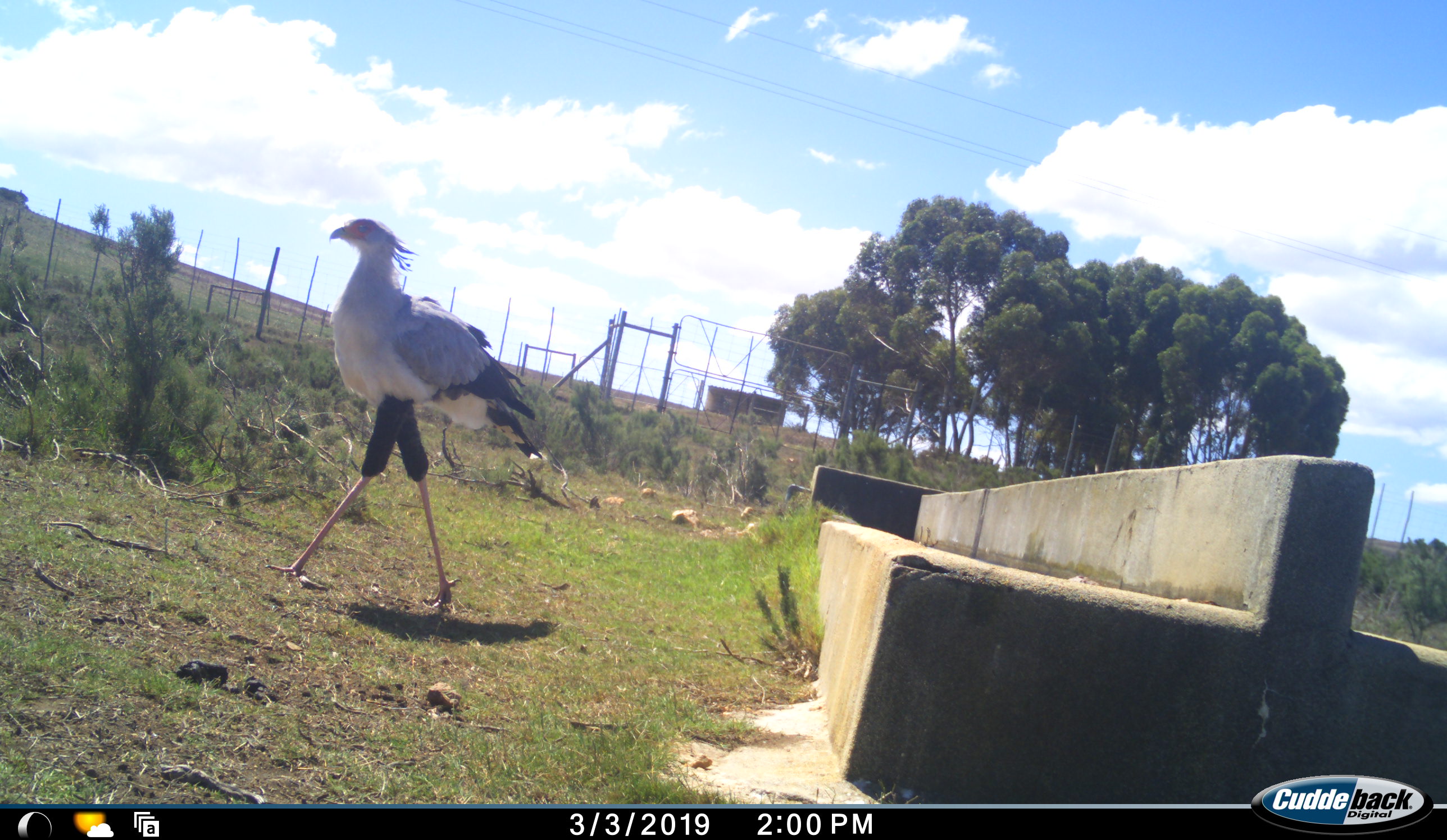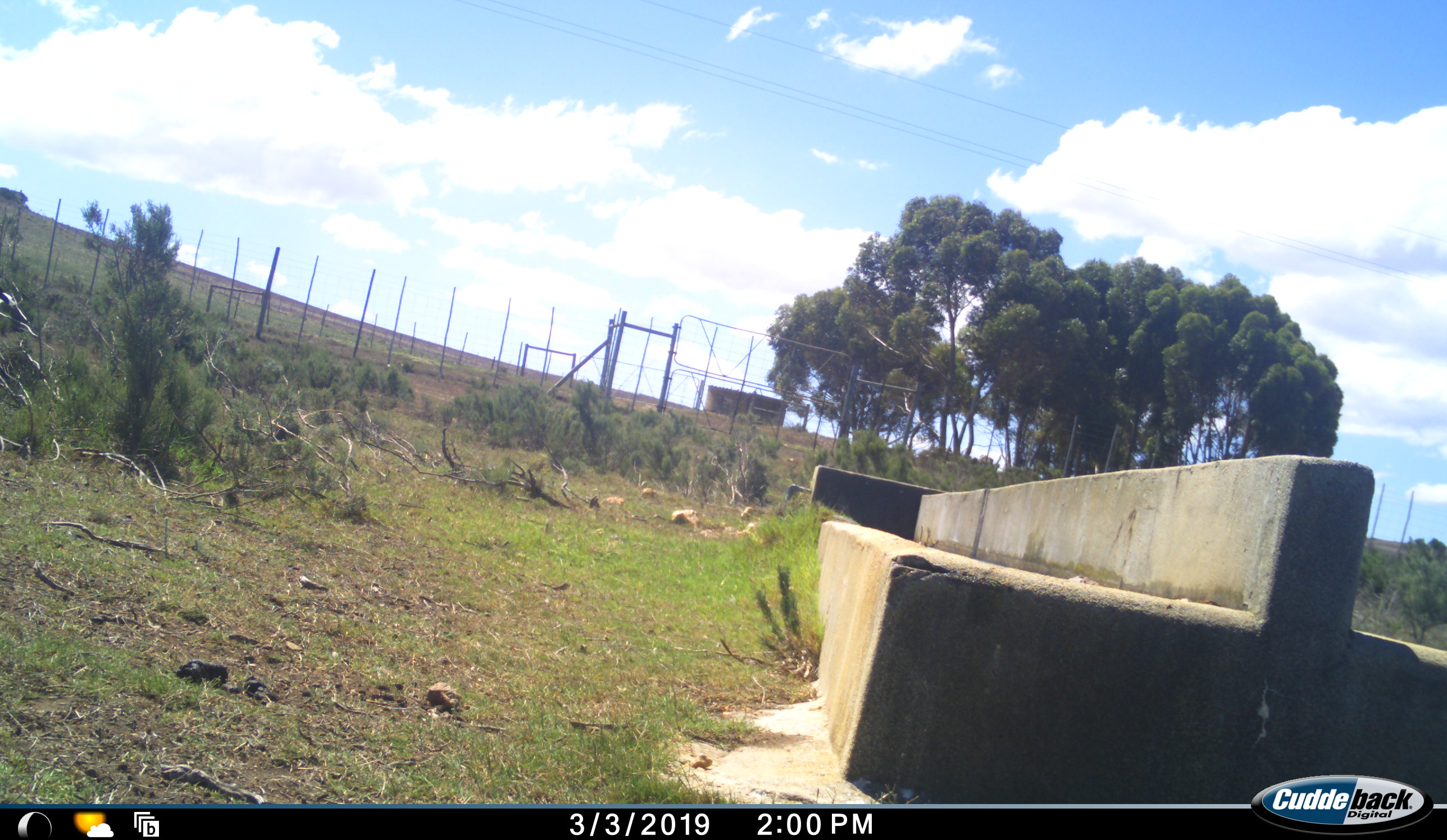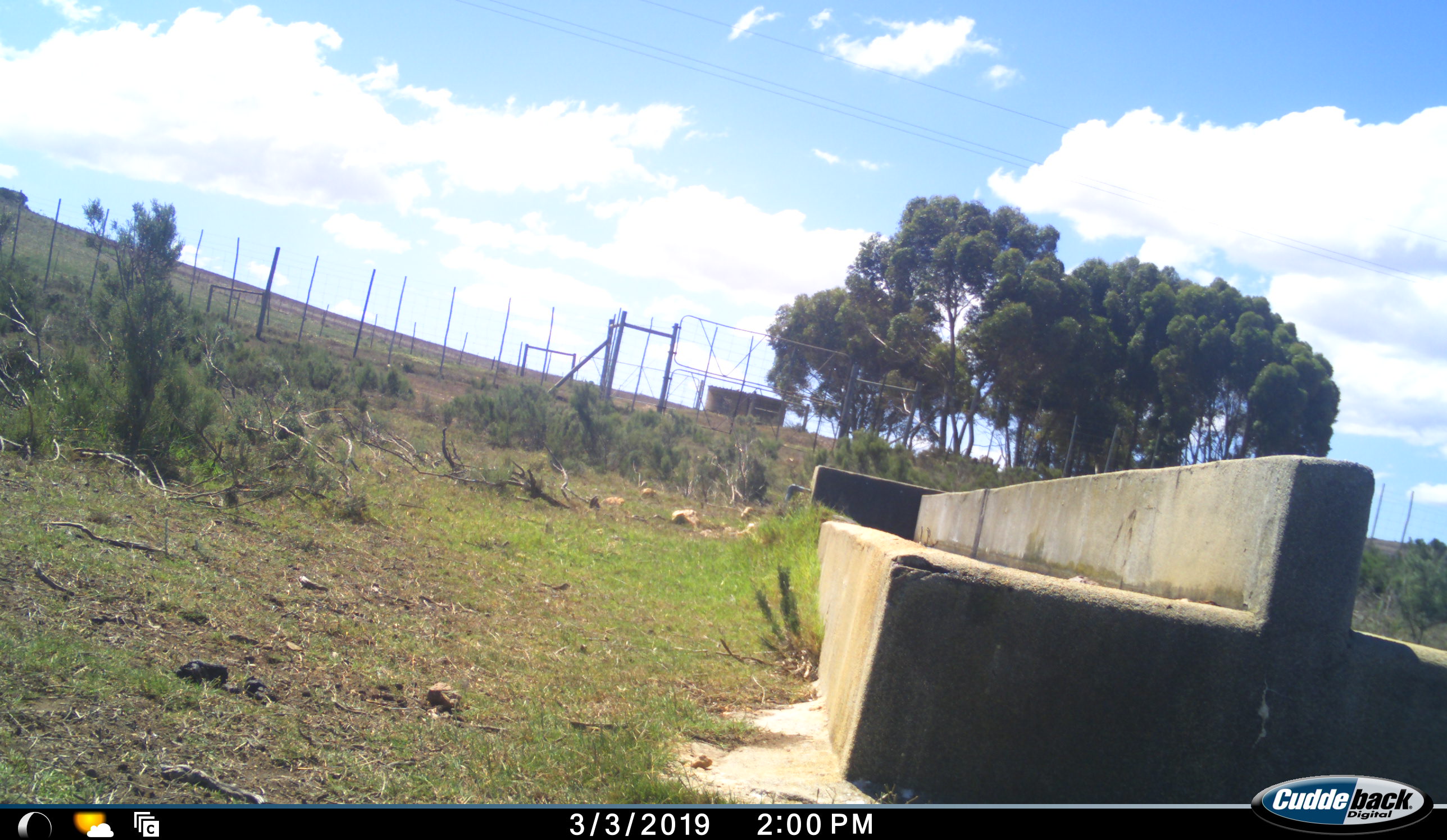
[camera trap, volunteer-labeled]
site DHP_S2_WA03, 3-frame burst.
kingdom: Animalia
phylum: Chordata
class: Aves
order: Accipitriformes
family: Sagittariidae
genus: Sagittarius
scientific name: Sagittarius serpentarius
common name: secretarybird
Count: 1.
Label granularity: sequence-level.